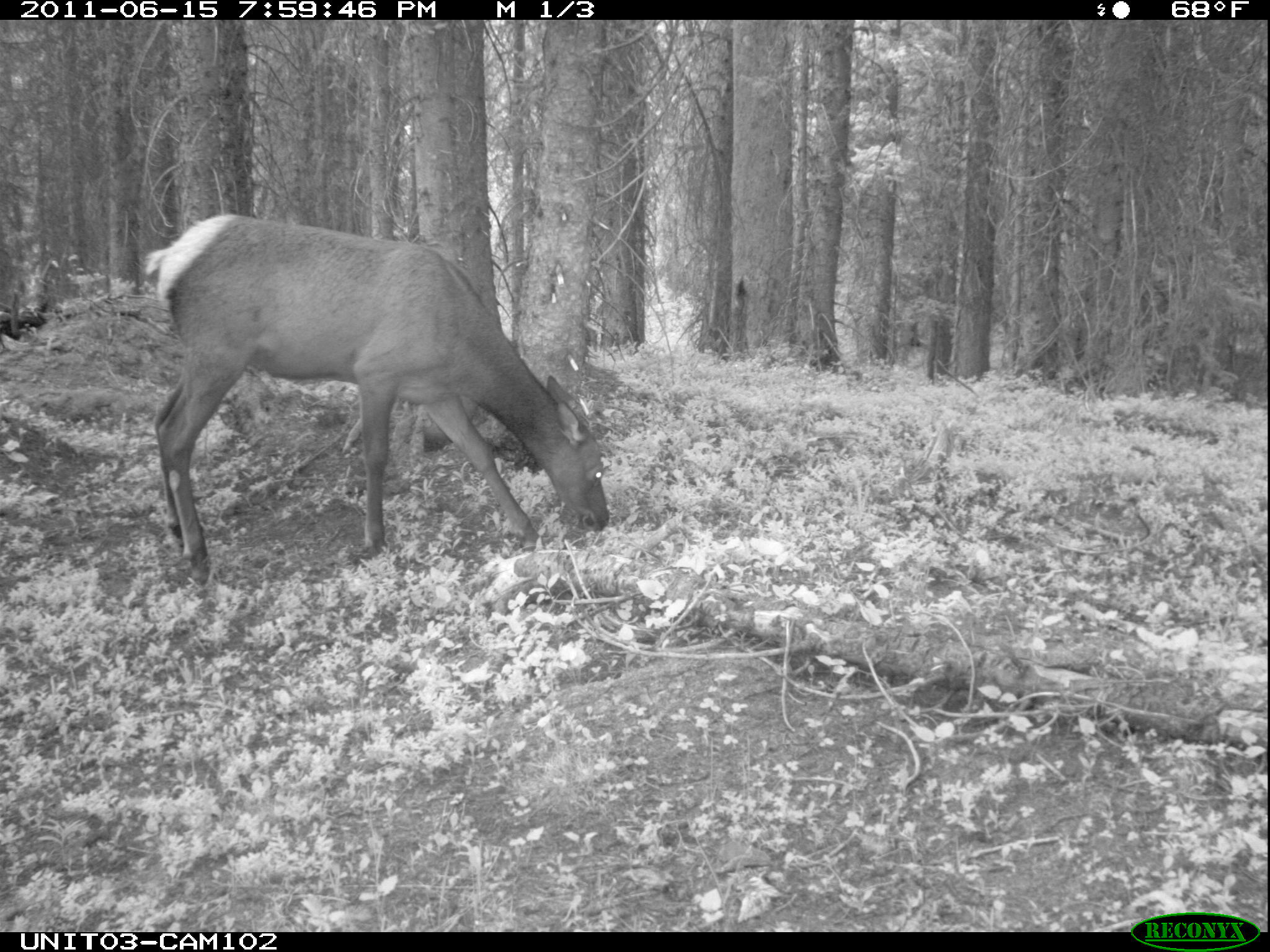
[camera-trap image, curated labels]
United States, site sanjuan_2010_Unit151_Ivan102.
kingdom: Animalia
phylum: Chordata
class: Mammalia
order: Artiodactyla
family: Cervidae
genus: Cervus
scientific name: Cervus elaphus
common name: red deer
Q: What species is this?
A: Cervus elaphus (red deer).